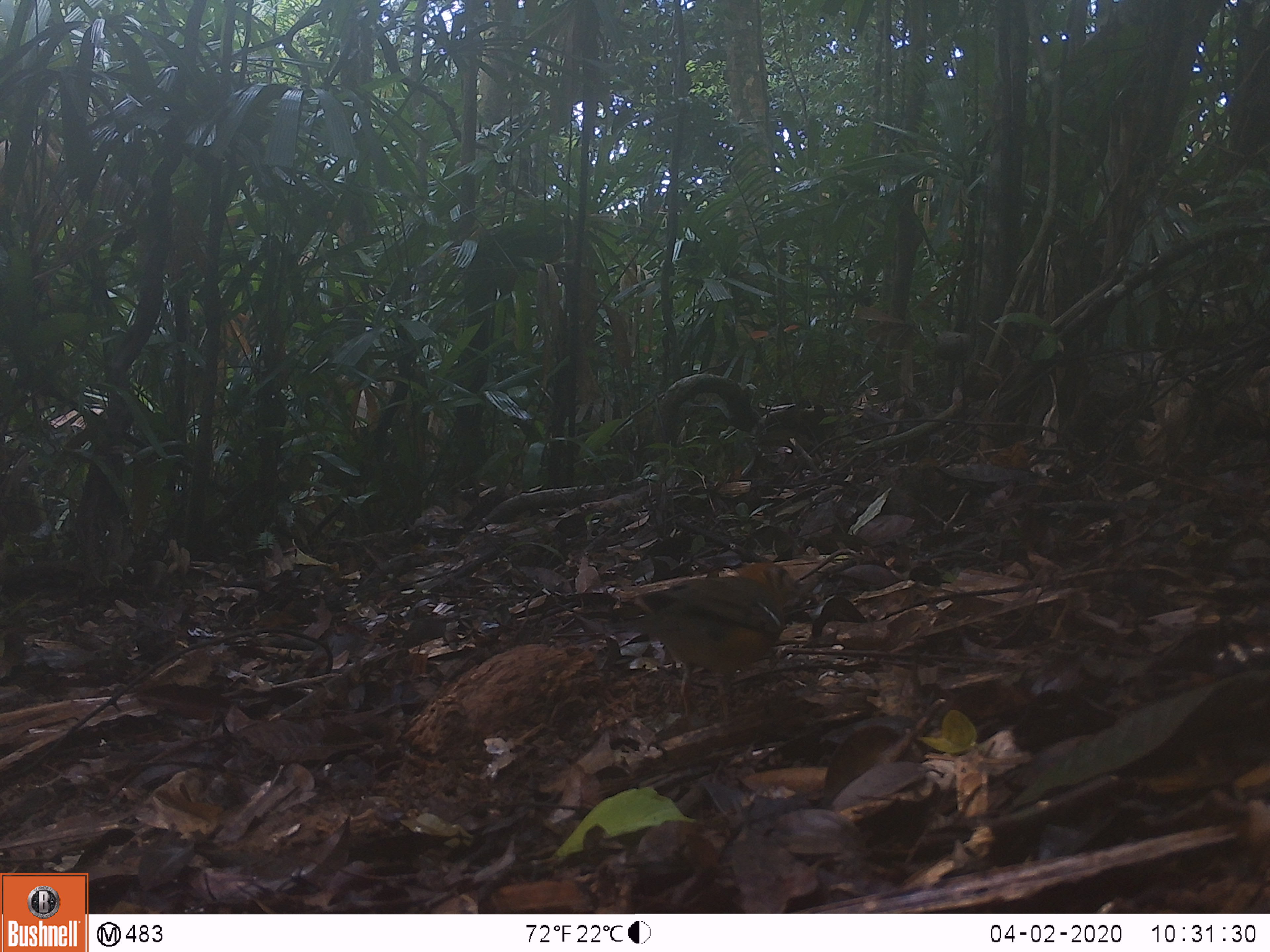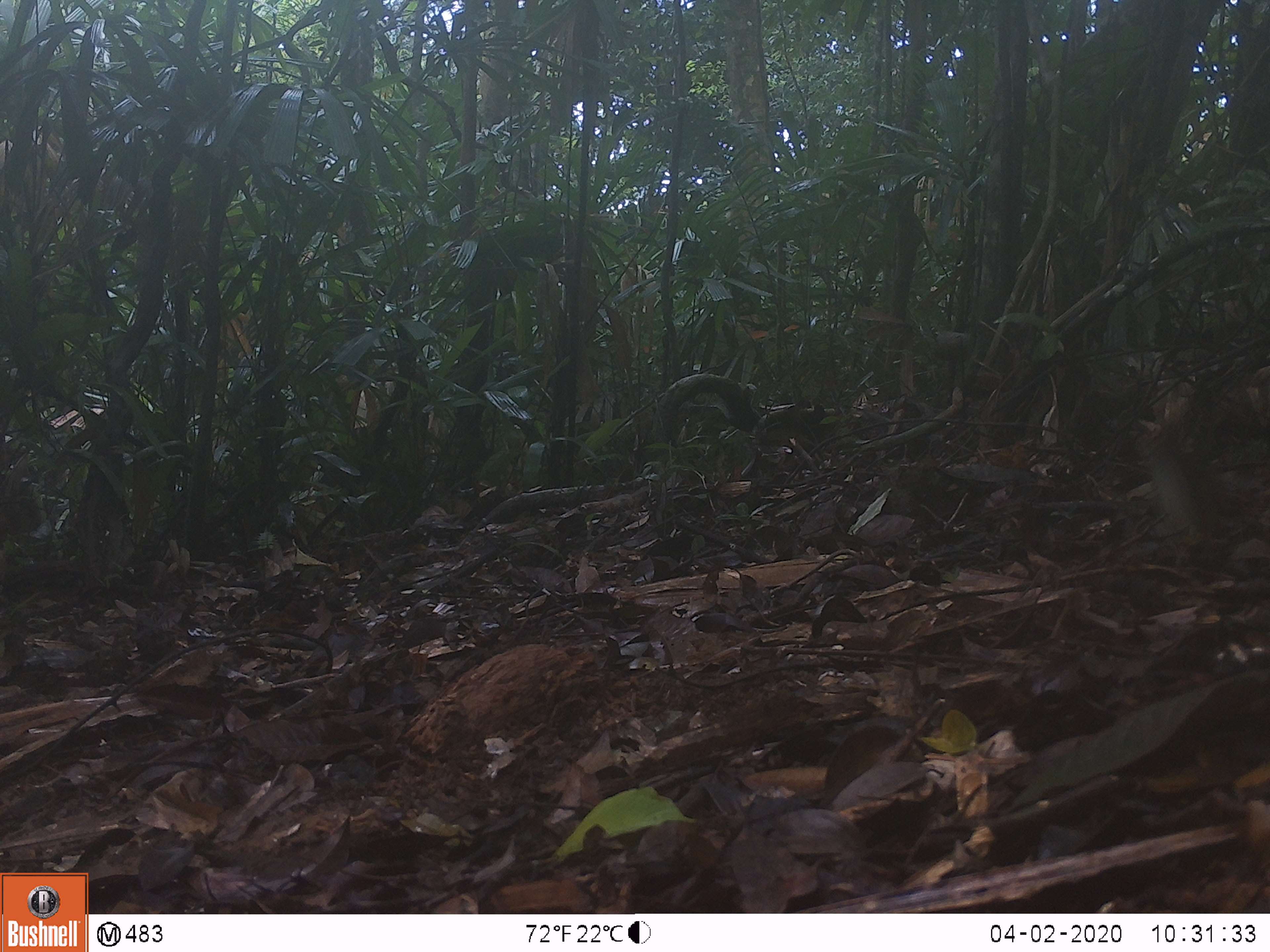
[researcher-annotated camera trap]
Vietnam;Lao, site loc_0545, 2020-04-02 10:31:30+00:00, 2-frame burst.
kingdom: Animalia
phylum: Chordata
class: Aves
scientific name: Aves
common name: bird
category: unidentified bird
Unidentified bird (bird) (Aves). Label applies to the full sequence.